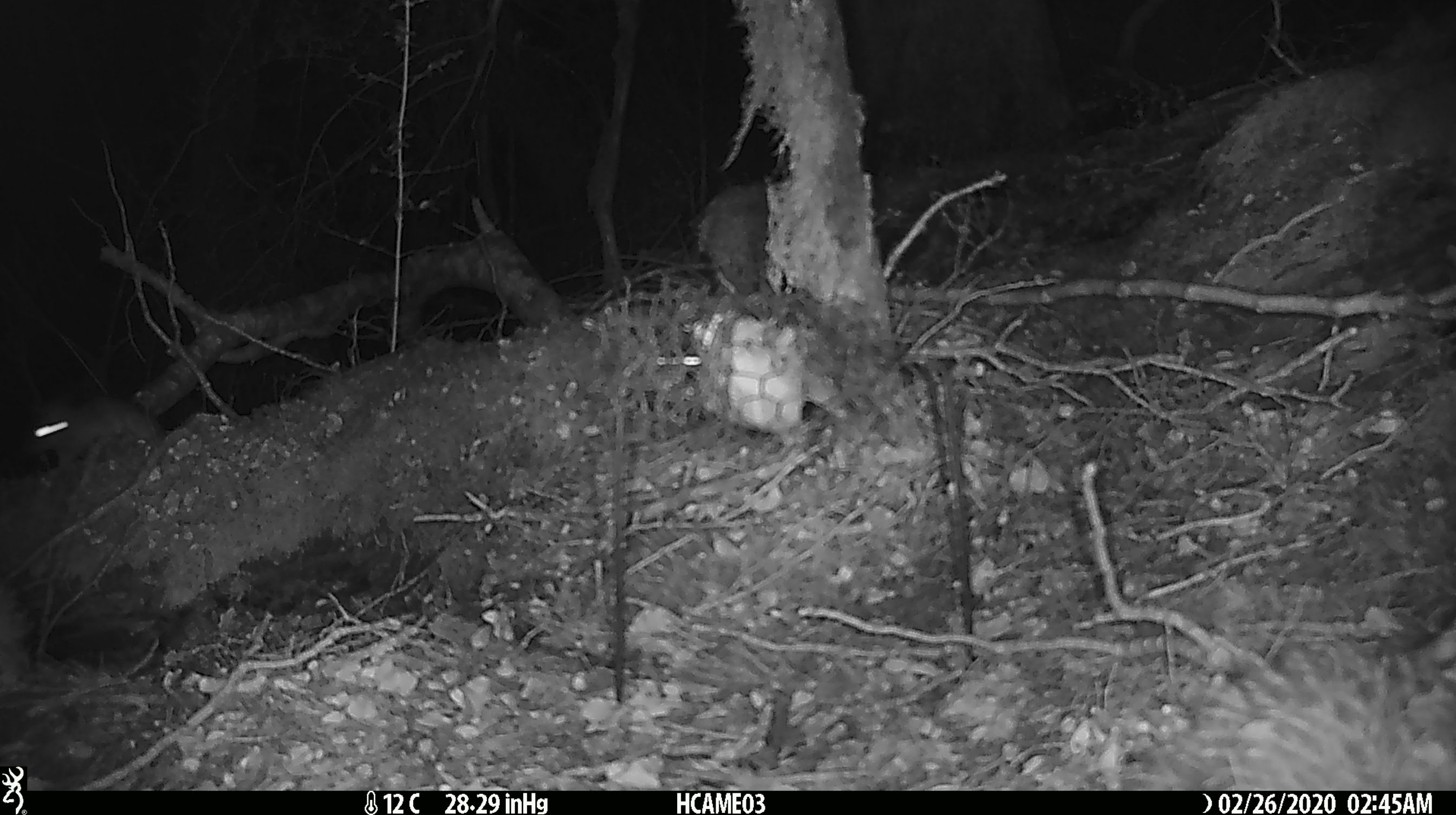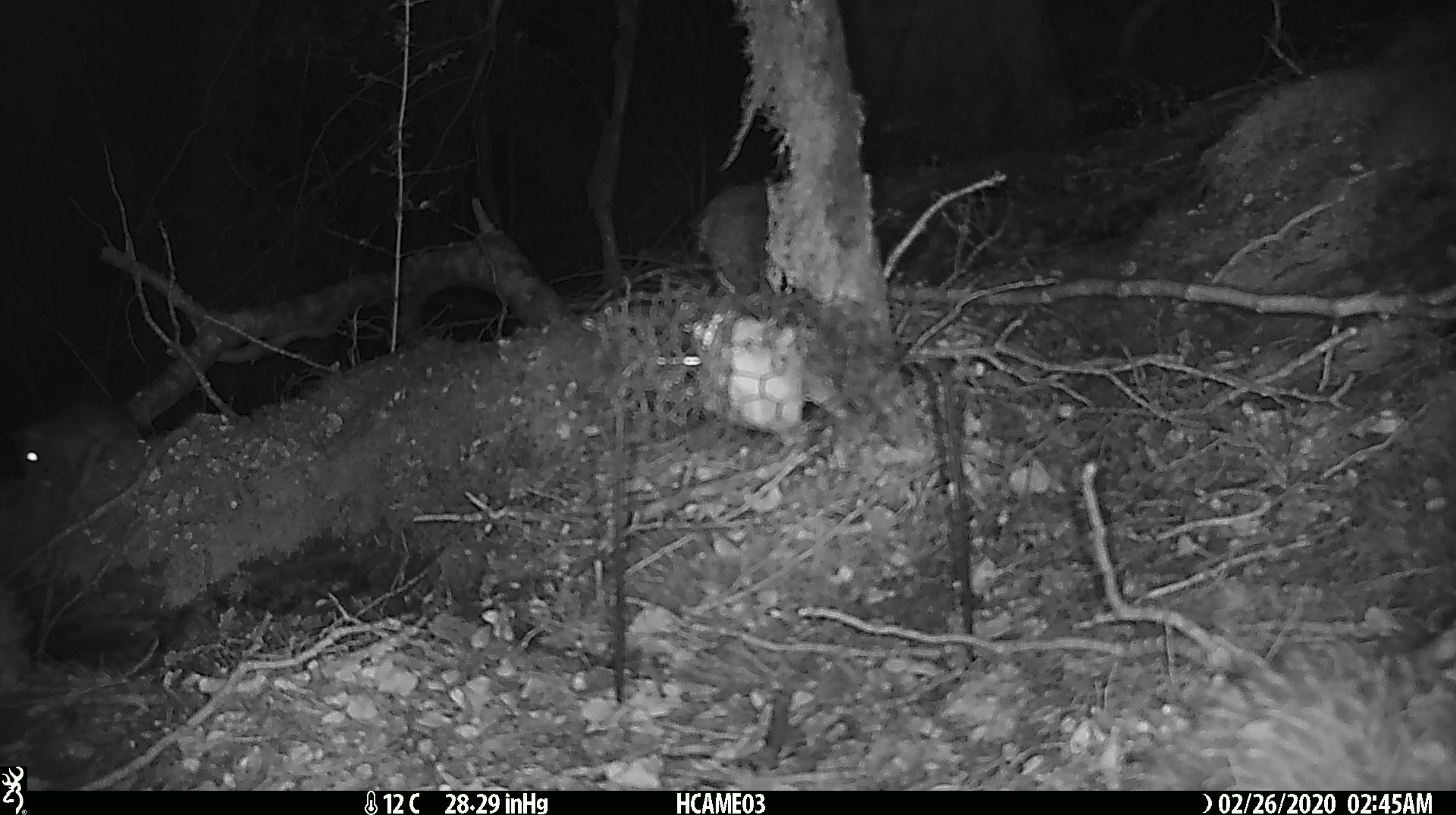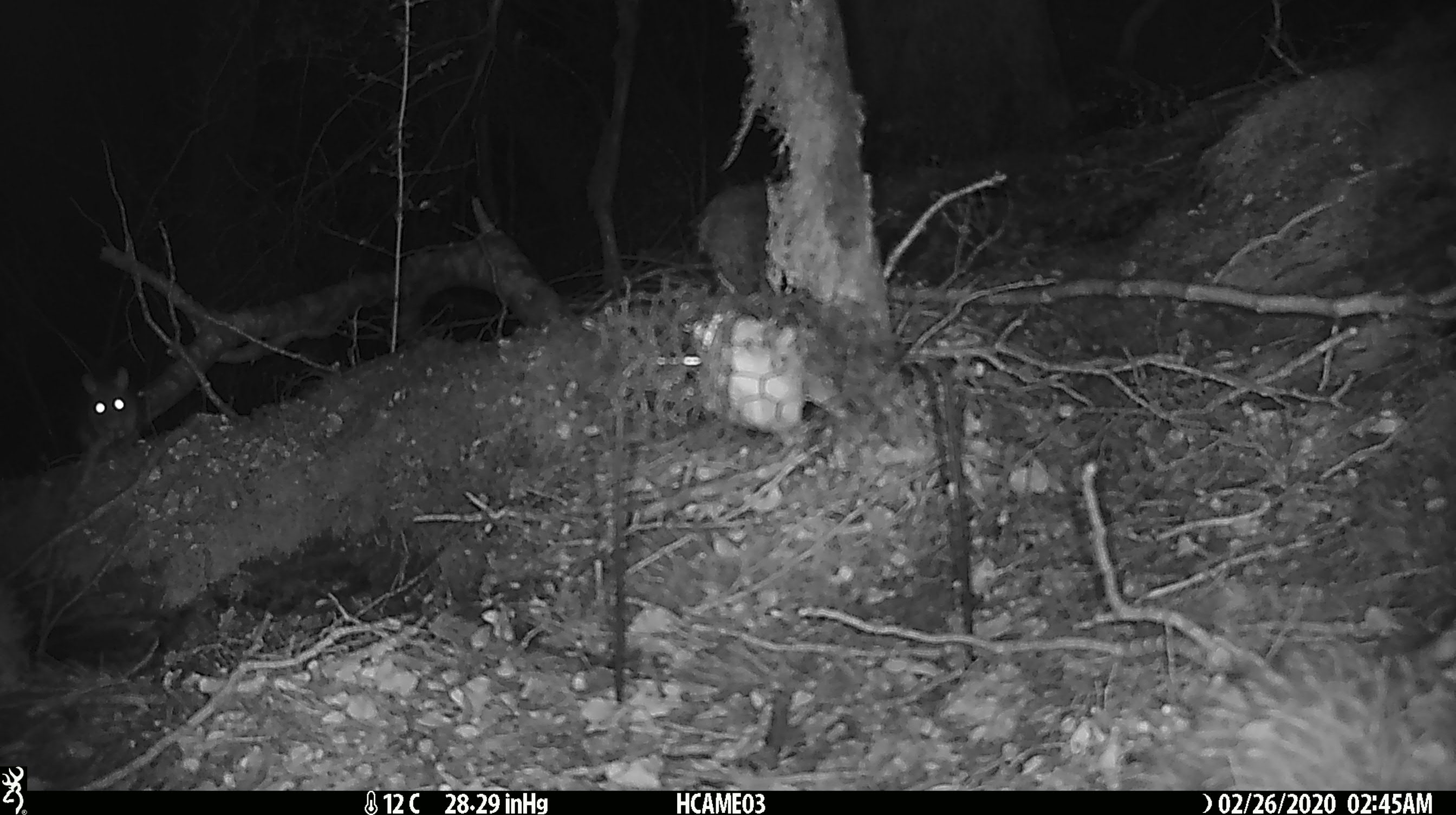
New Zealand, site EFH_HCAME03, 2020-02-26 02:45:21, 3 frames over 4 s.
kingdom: Animalia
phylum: Chordata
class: Mammalia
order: Rodentia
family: Muridae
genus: Rattus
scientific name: Rattus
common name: rat